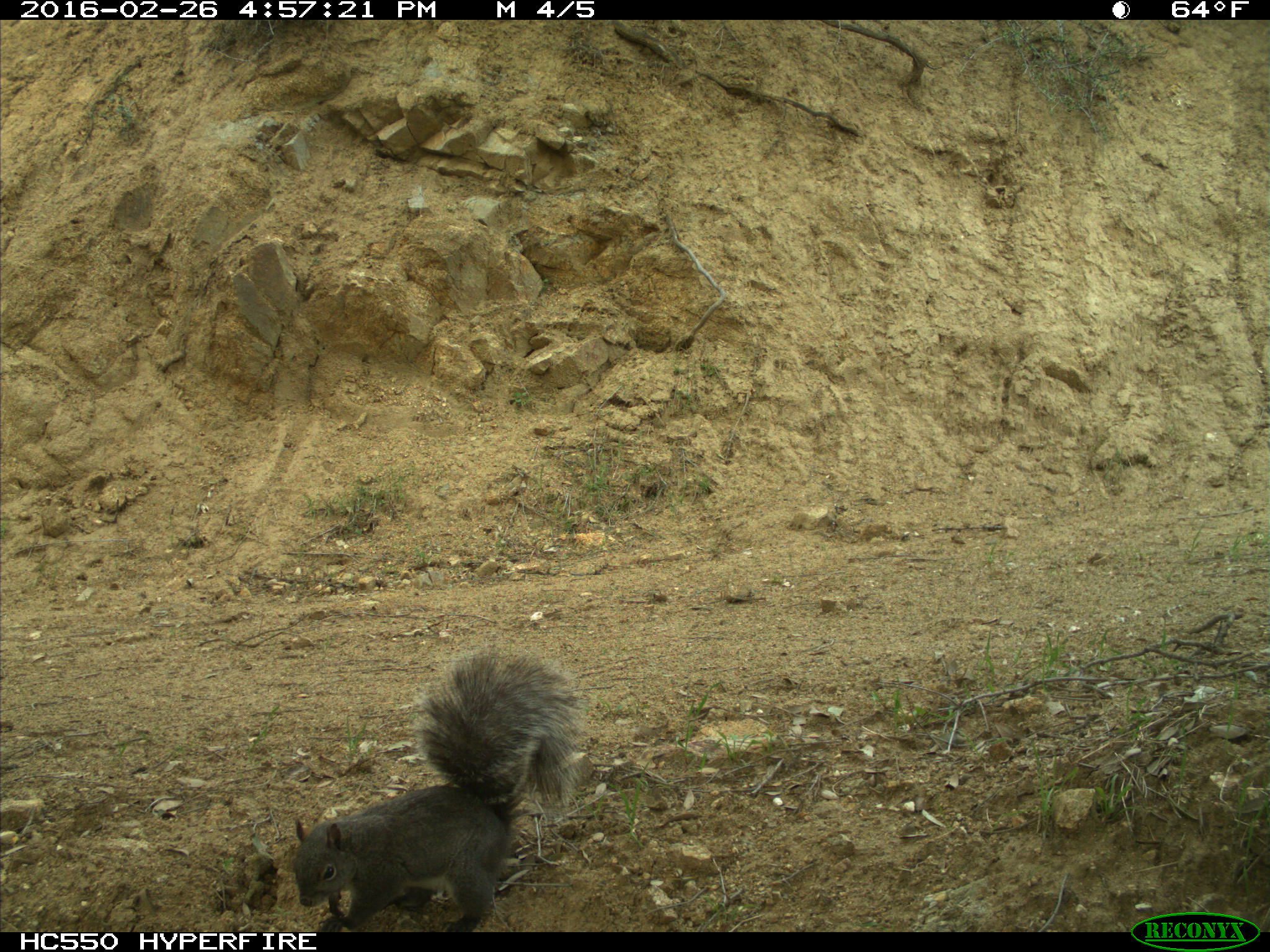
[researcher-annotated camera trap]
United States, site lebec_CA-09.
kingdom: Animalia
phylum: Chordata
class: Mammalia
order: Rodentia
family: Sciuridae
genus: Sciurus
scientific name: Sciurus carolinensis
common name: eastern gray squirrel